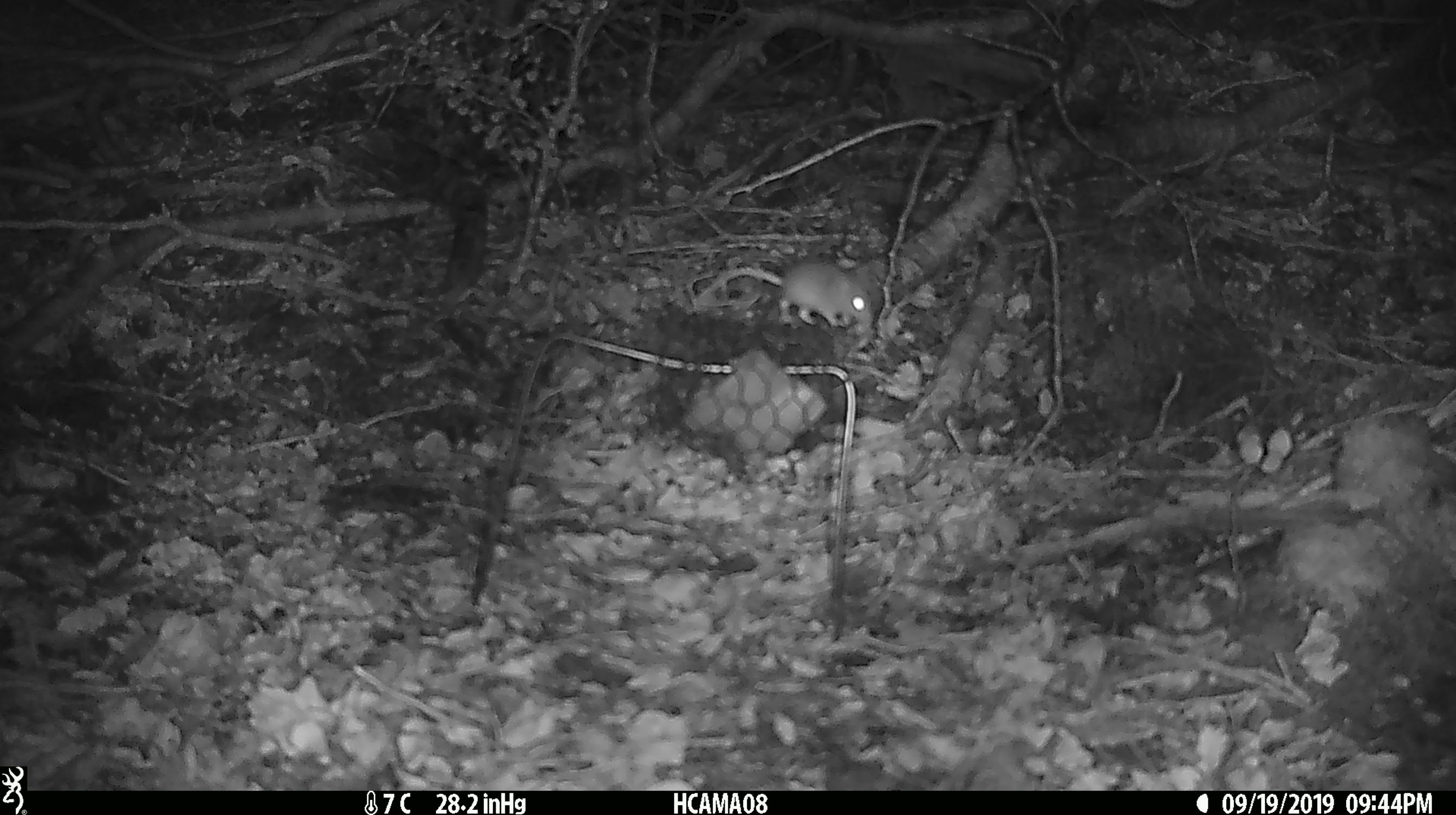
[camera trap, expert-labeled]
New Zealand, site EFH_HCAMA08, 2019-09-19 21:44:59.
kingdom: Animalia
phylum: Chordata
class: Mammalia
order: Rodentia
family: Muridae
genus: Mus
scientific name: Mus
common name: mouse